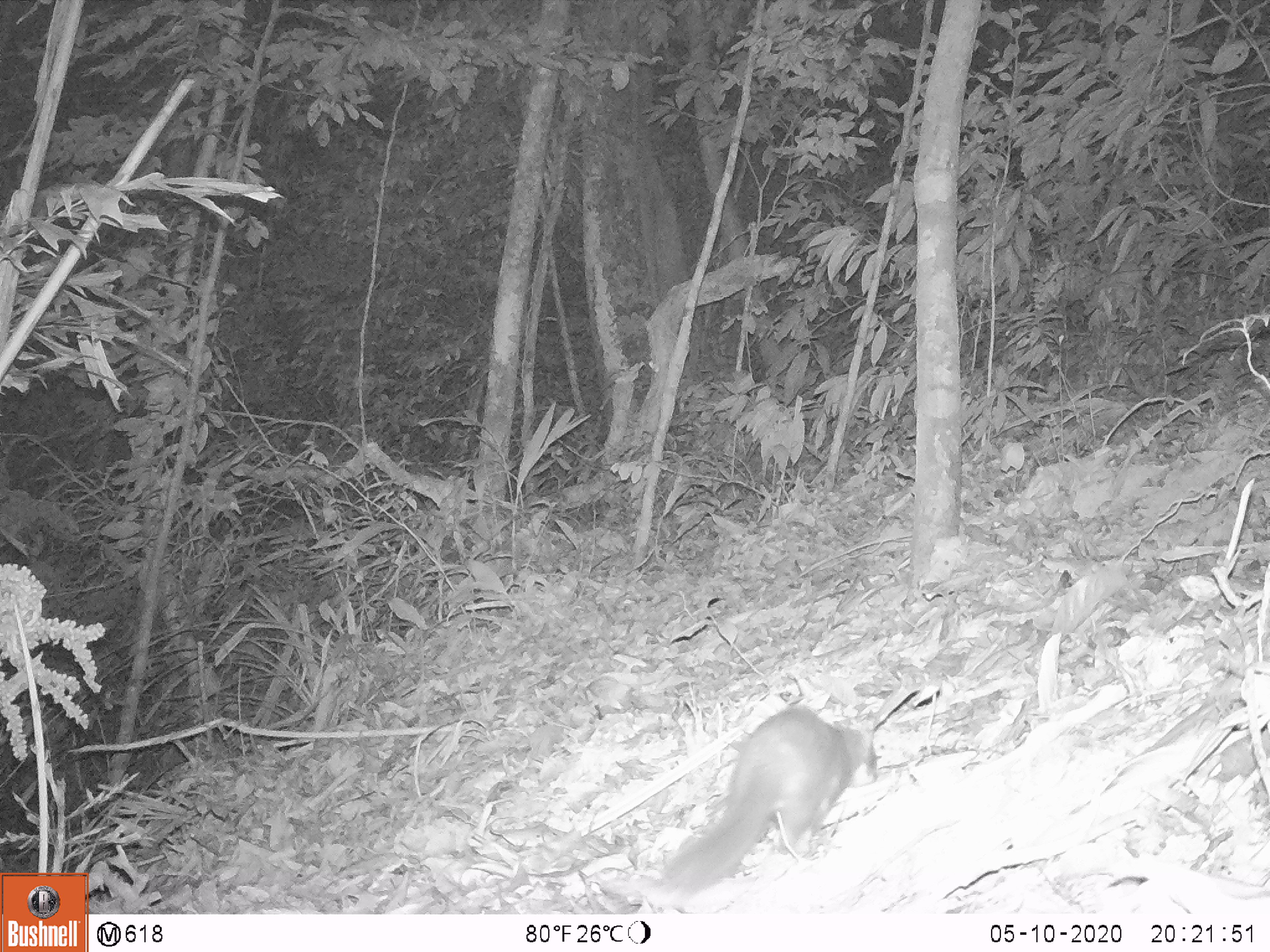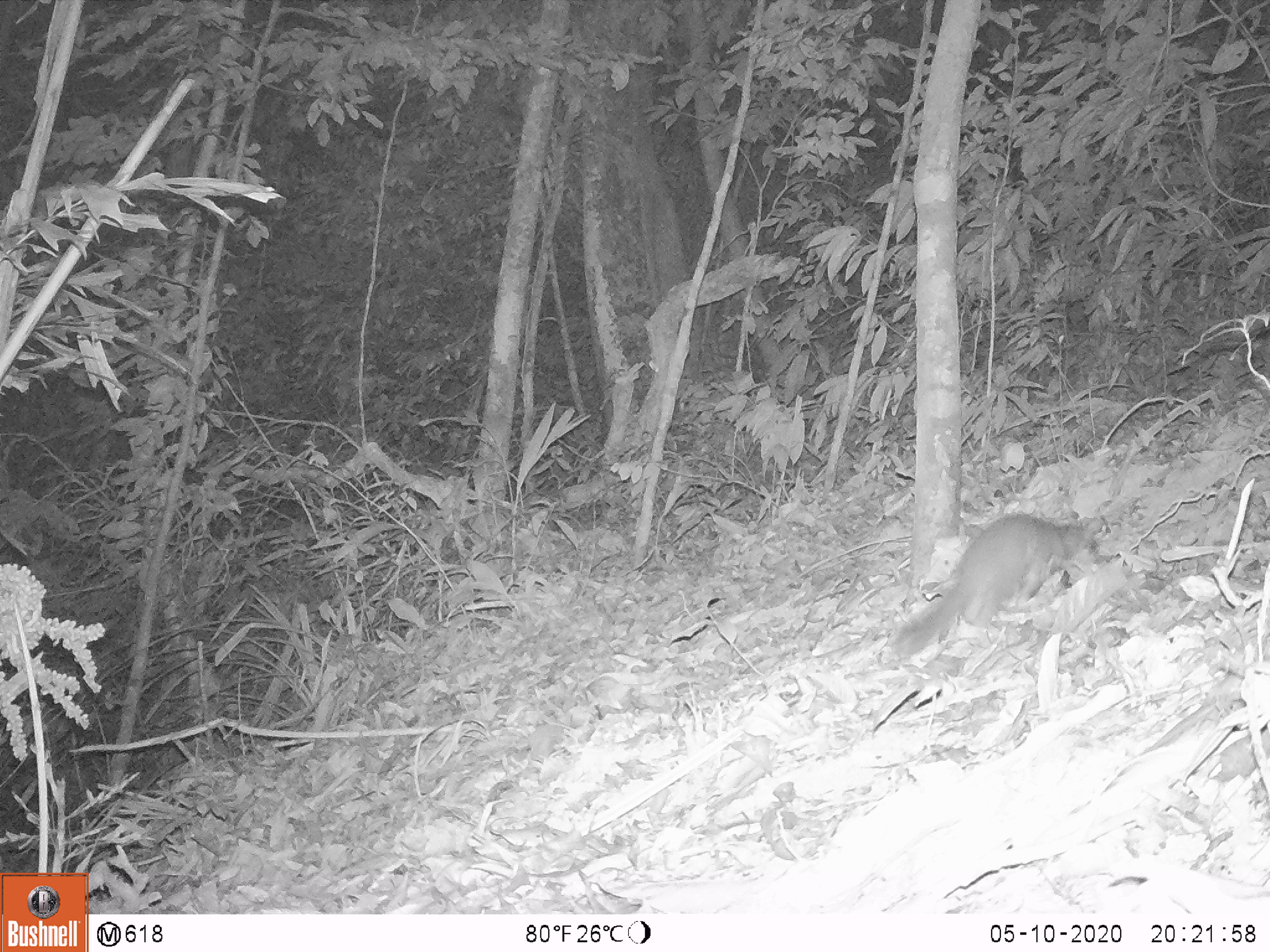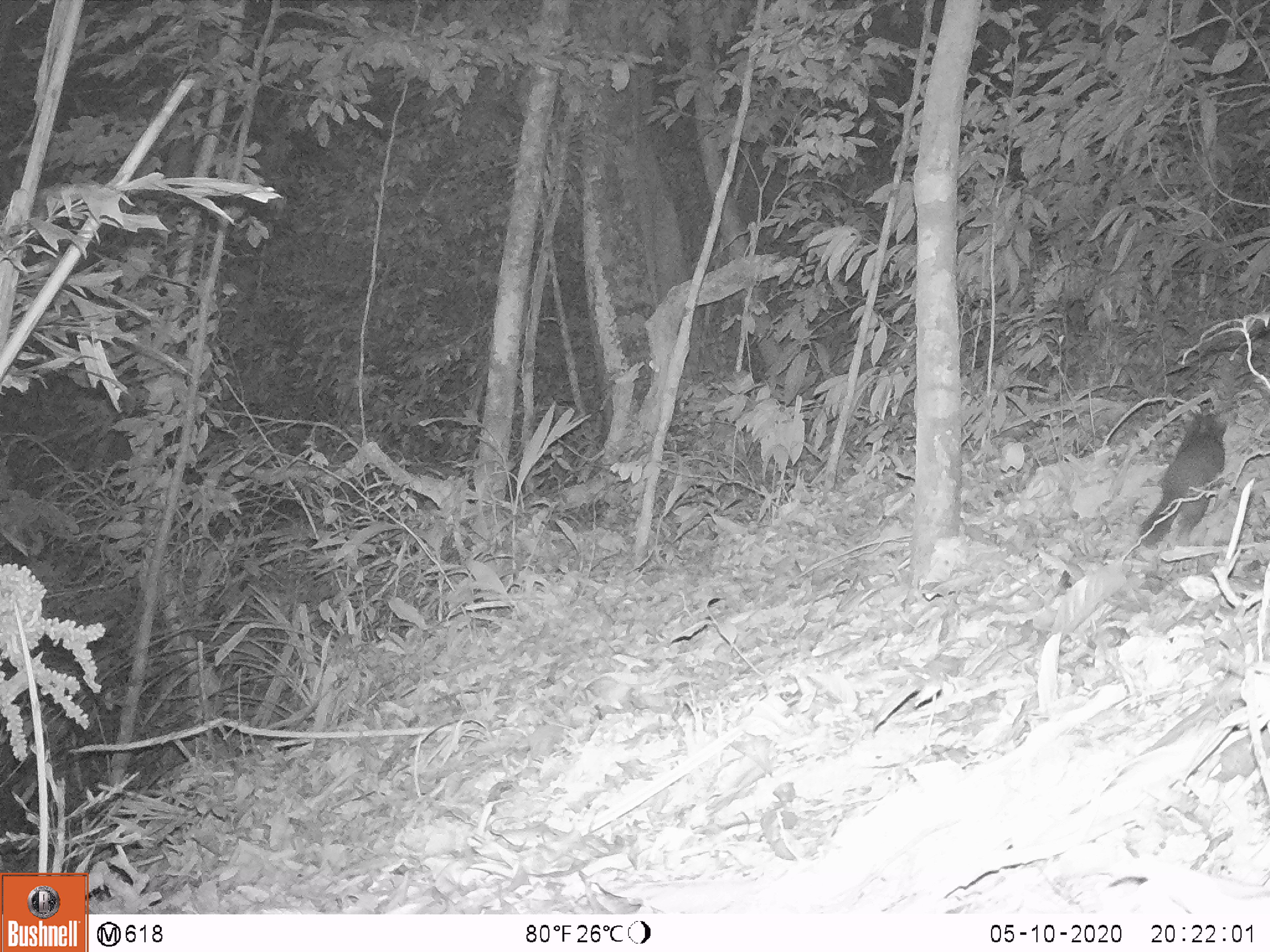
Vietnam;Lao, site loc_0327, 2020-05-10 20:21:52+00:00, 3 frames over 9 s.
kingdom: Animalia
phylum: Chordata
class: Mammalia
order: Carnivora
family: Mustelidae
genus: Melogale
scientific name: Melogale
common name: ferret badger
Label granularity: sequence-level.